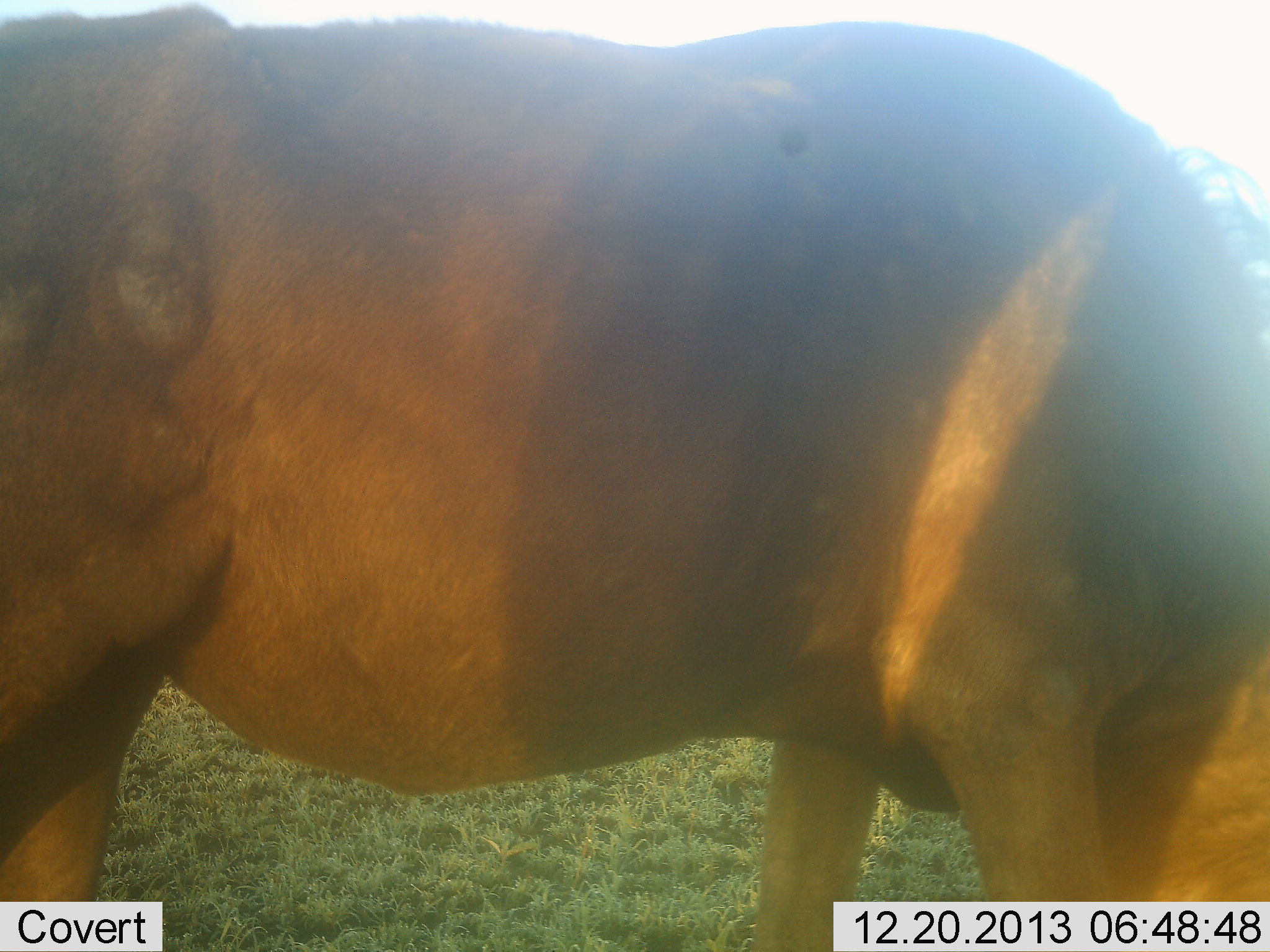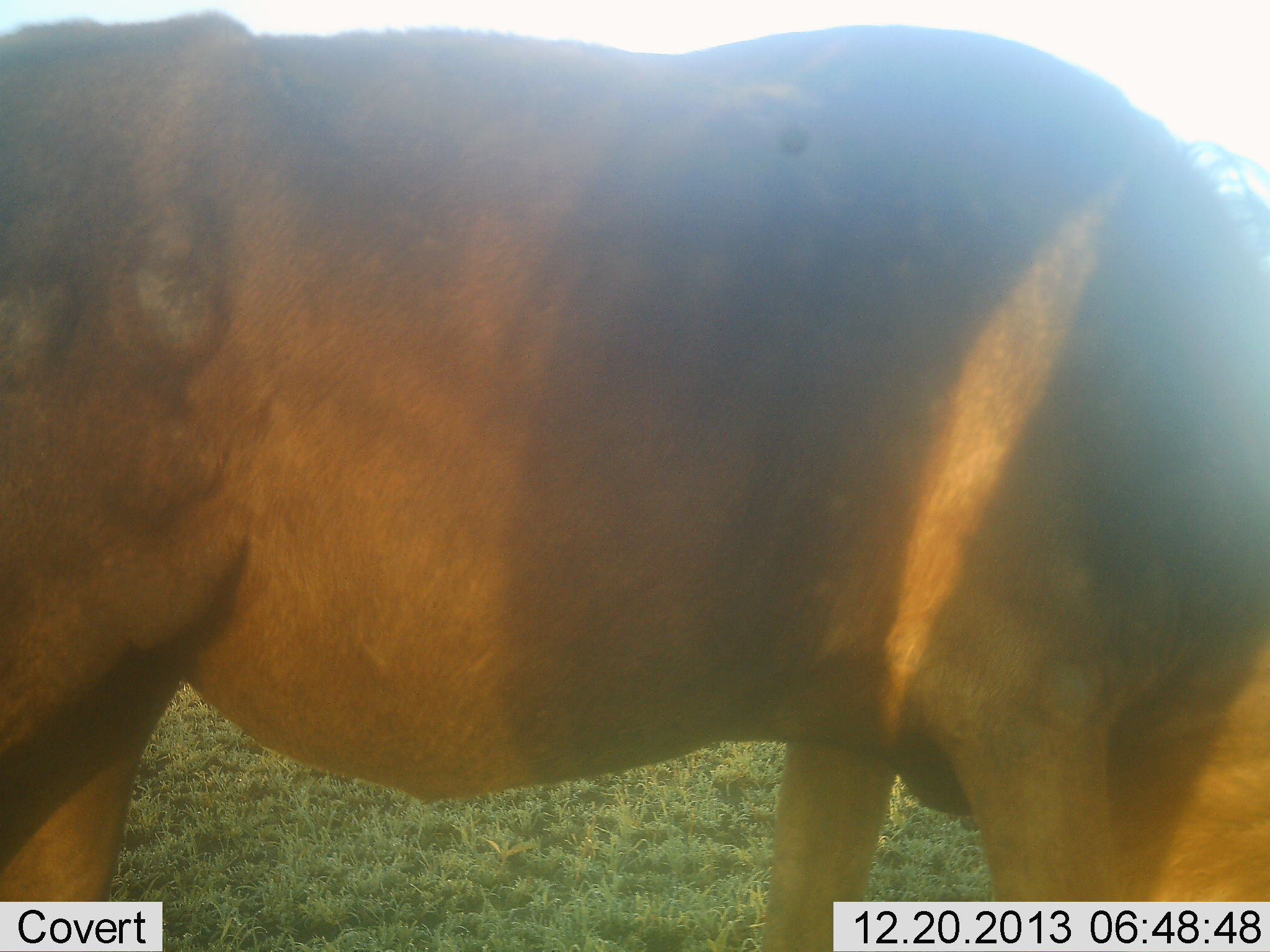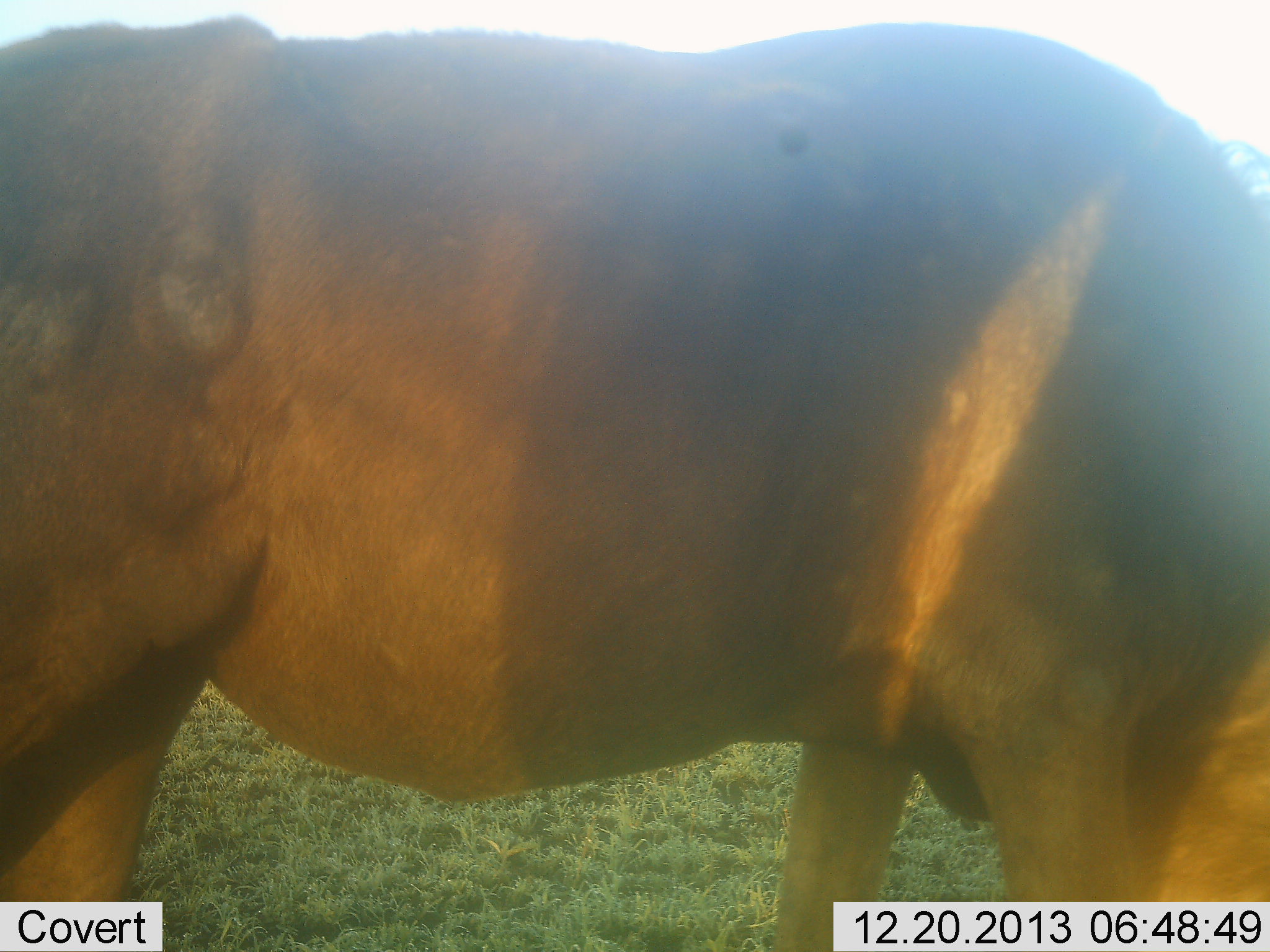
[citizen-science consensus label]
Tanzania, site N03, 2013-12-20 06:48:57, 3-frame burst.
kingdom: Animalia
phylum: Chordata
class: Mammalia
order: Artiodactyla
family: Bovidae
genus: Alcelaphus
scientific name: Alcelaphus buselaphus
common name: hartebeest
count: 1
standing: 71%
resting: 0%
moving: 0%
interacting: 0%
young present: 0%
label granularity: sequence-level